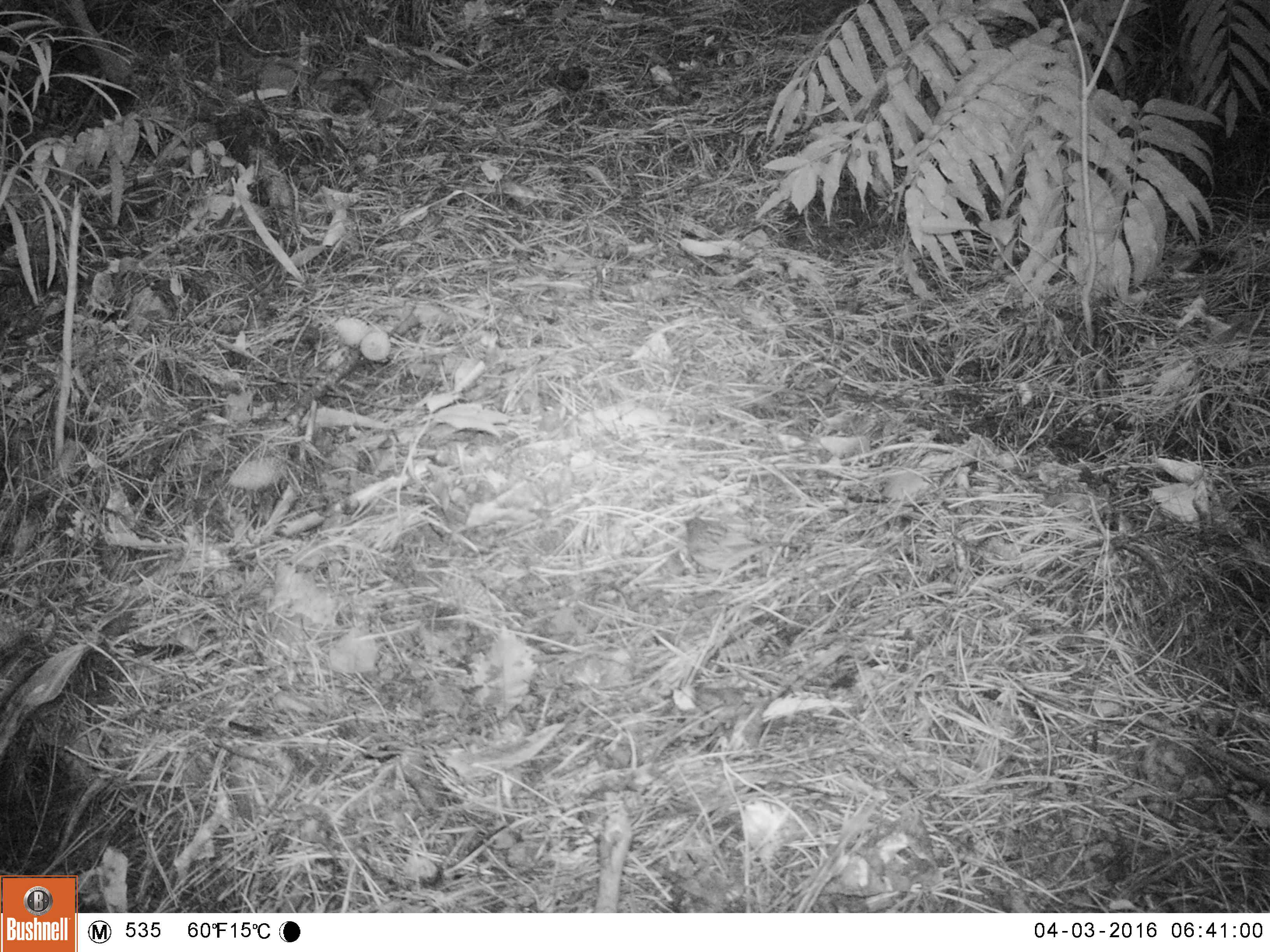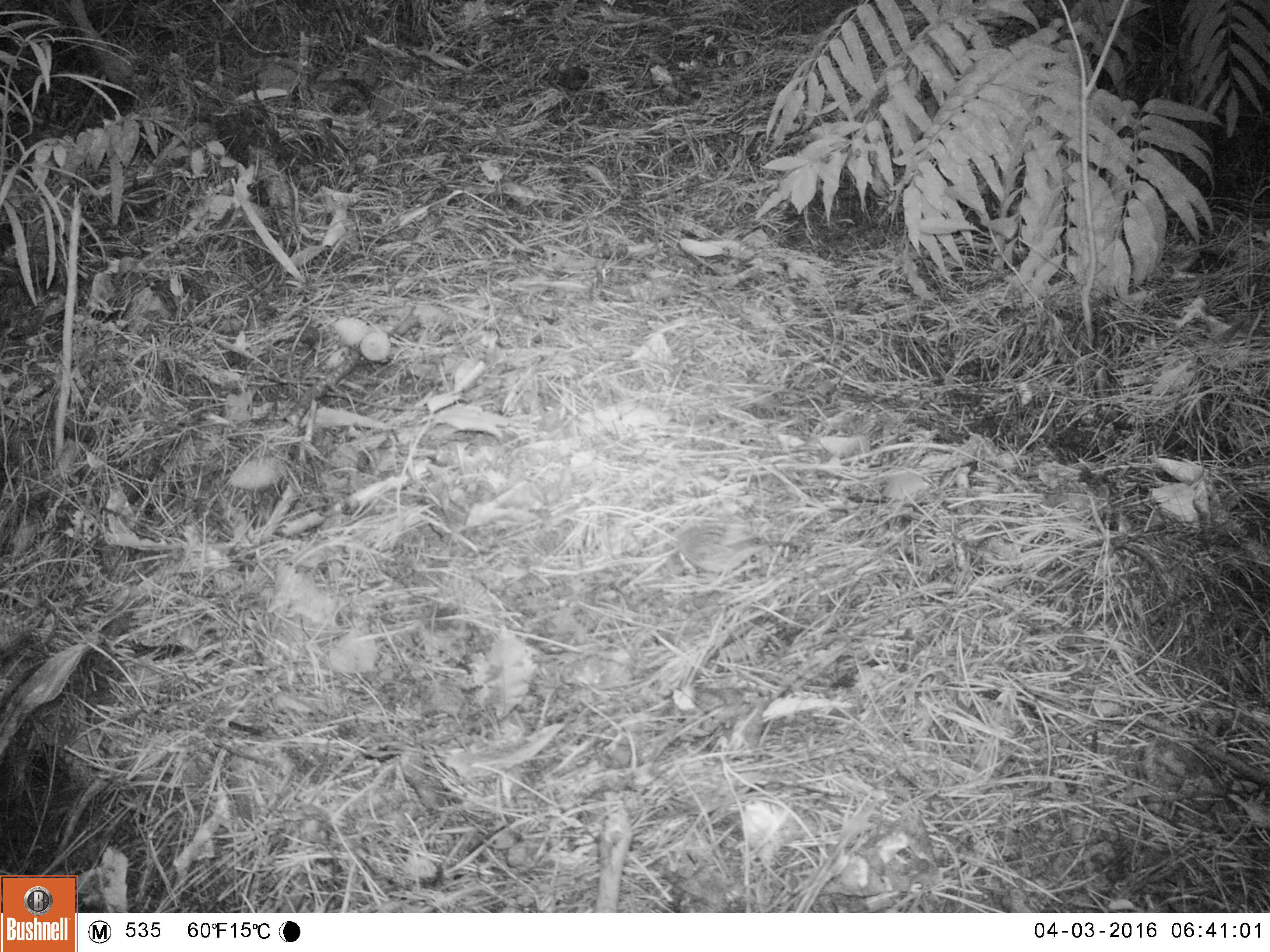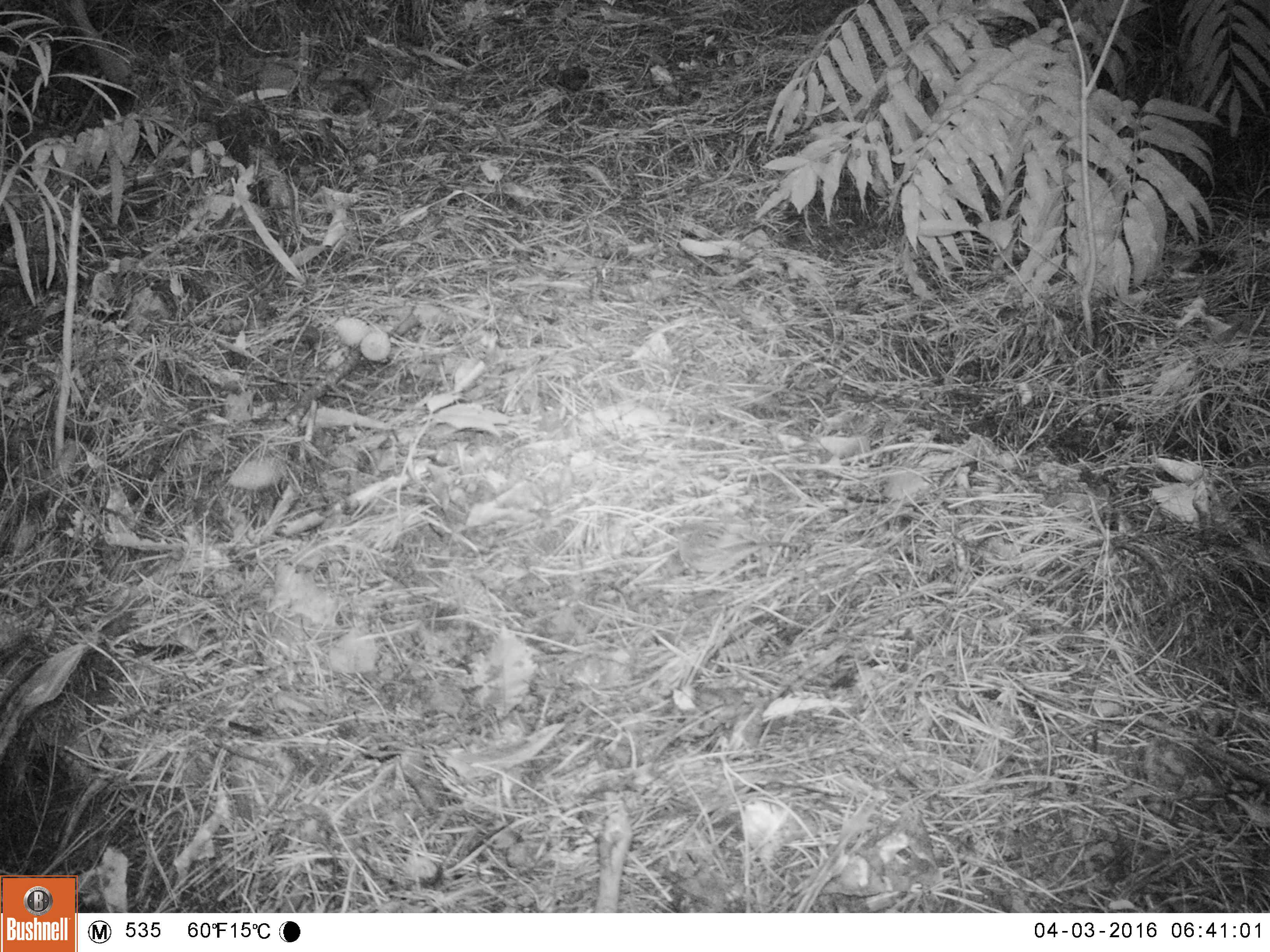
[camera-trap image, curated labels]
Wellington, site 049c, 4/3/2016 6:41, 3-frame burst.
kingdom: Animalia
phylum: Chordata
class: Aves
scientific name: Aves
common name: bird